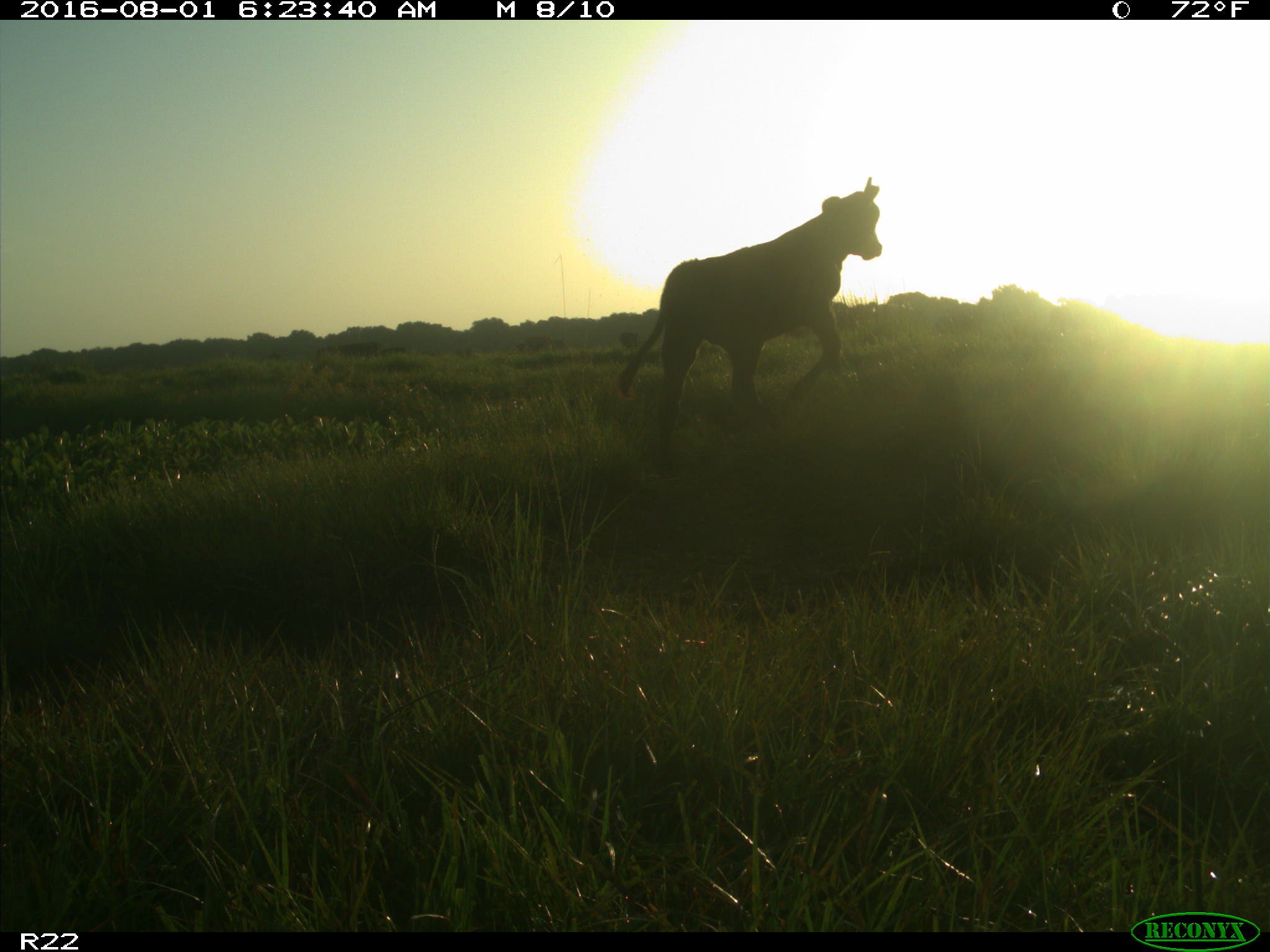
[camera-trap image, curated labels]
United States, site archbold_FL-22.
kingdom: Animalia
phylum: Chordata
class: Mammalia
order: Artiodactyla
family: Bovidae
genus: Bos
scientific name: Bos taurus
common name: domestic cow